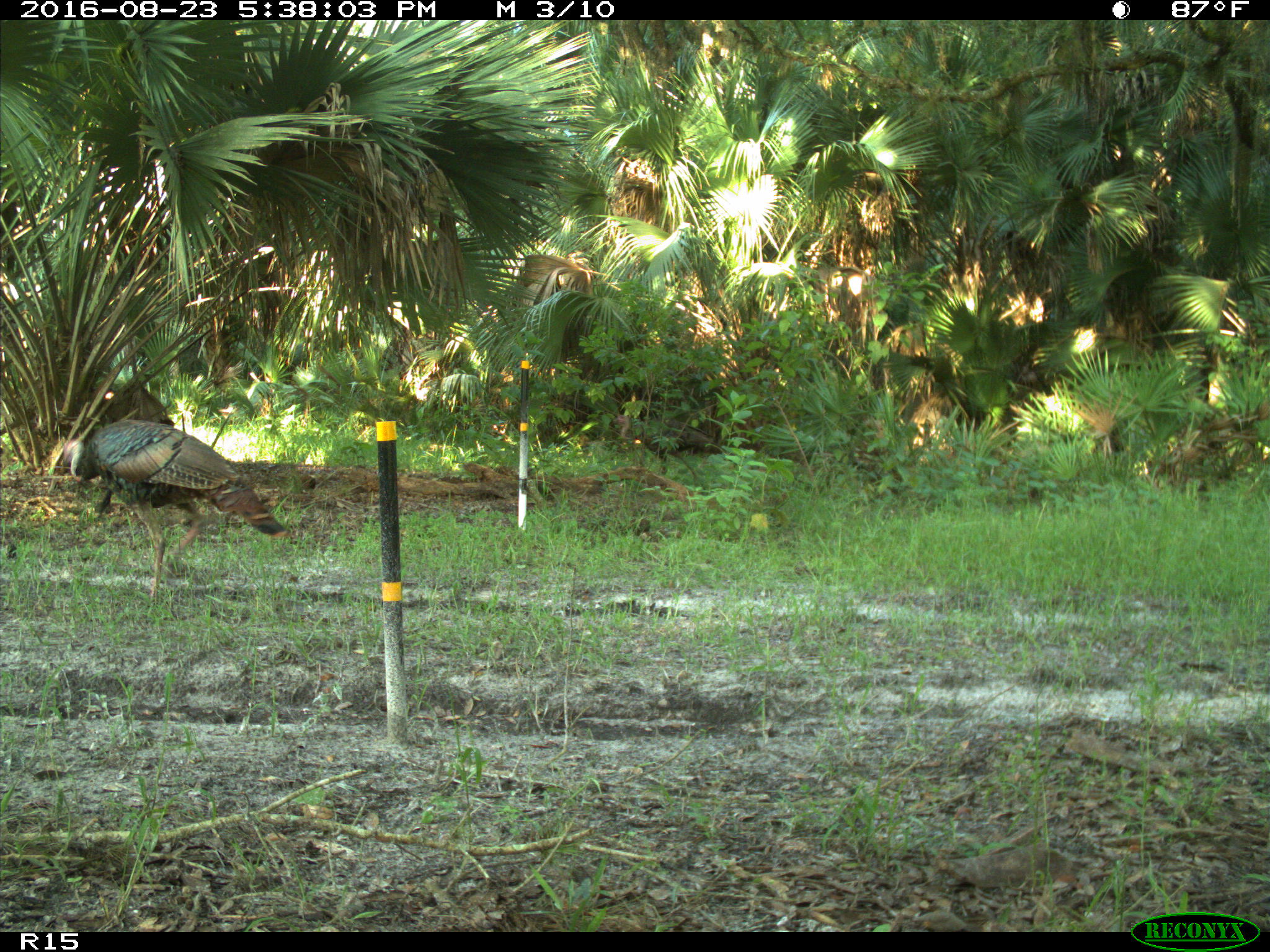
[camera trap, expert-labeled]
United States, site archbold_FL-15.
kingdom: Animalia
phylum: Chordata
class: Aves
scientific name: Aves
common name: birds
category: unidentified bird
Unidentified bird (birds) (Aves).